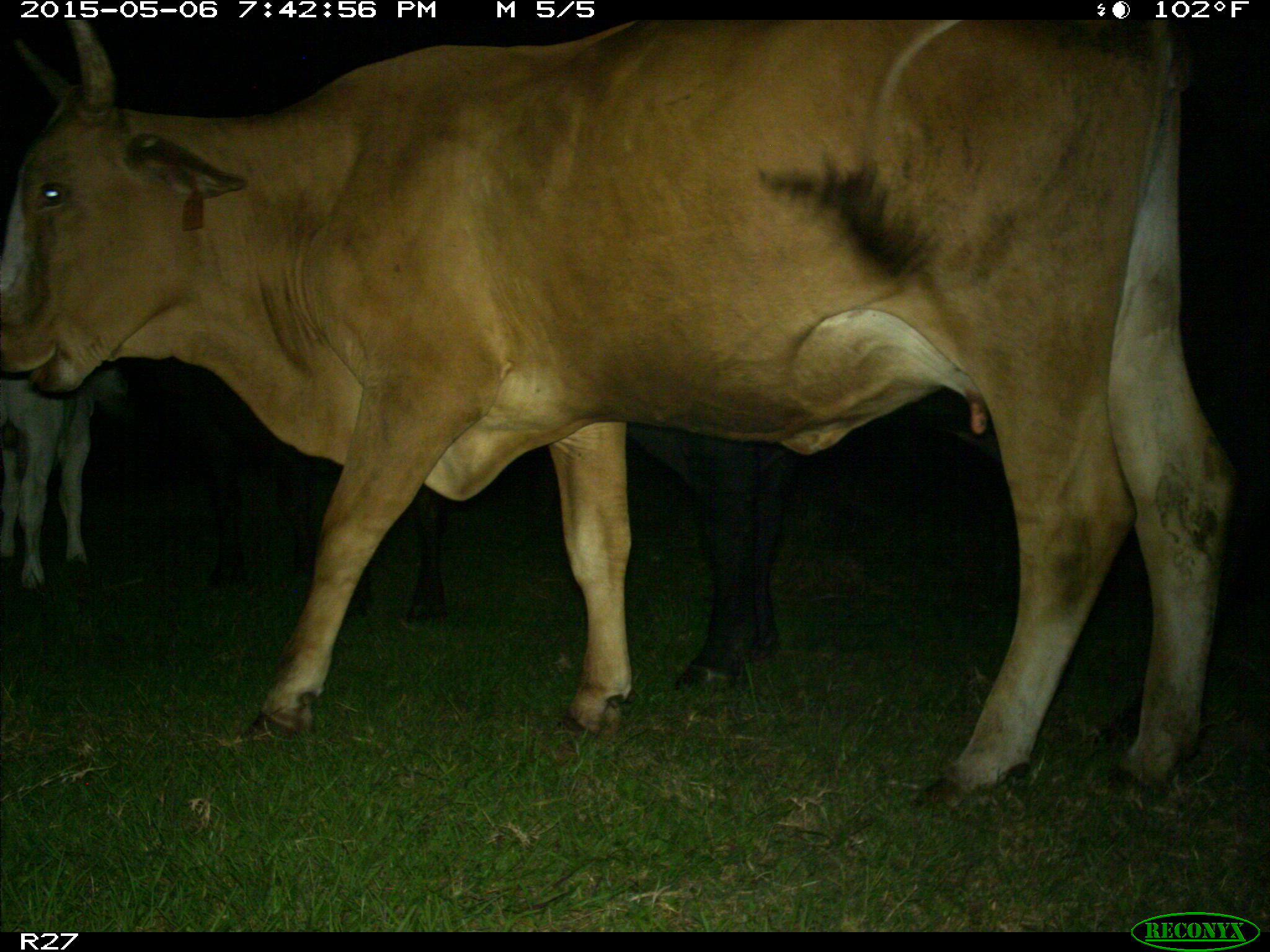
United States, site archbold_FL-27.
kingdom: Animalia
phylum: Chordata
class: Mammalia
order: Artiodactyla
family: Bovidae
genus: Bos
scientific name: Bos taurus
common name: domestic cow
Bos taurus (domestic cow).